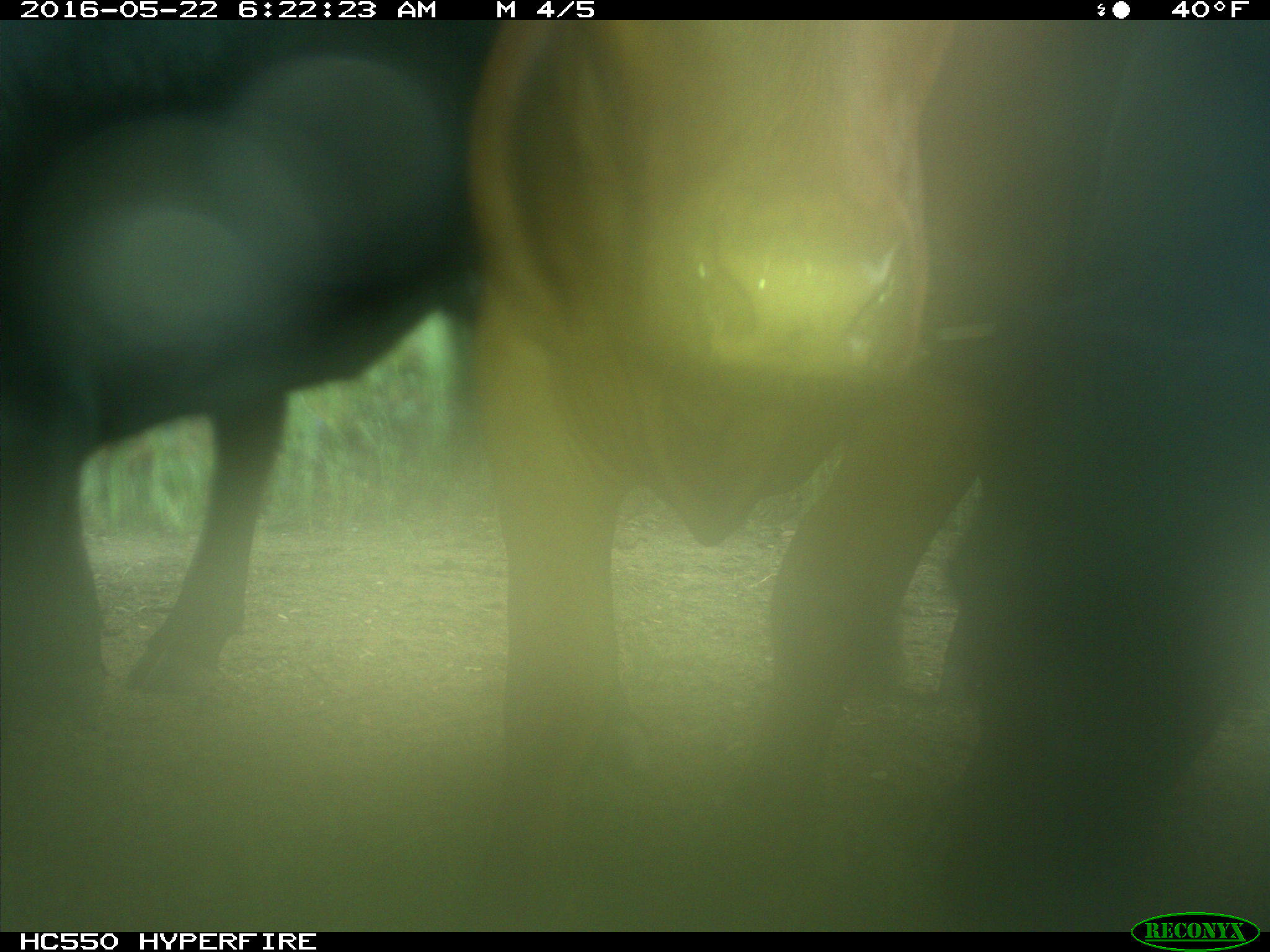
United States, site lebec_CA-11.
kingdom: Animalia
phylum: Chordata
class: Mammalia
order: Artiodactyla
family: Bovidae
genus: Bos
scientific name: Bos taurus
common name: domestic cow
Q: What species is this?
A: Bos taurus (domestic cow).